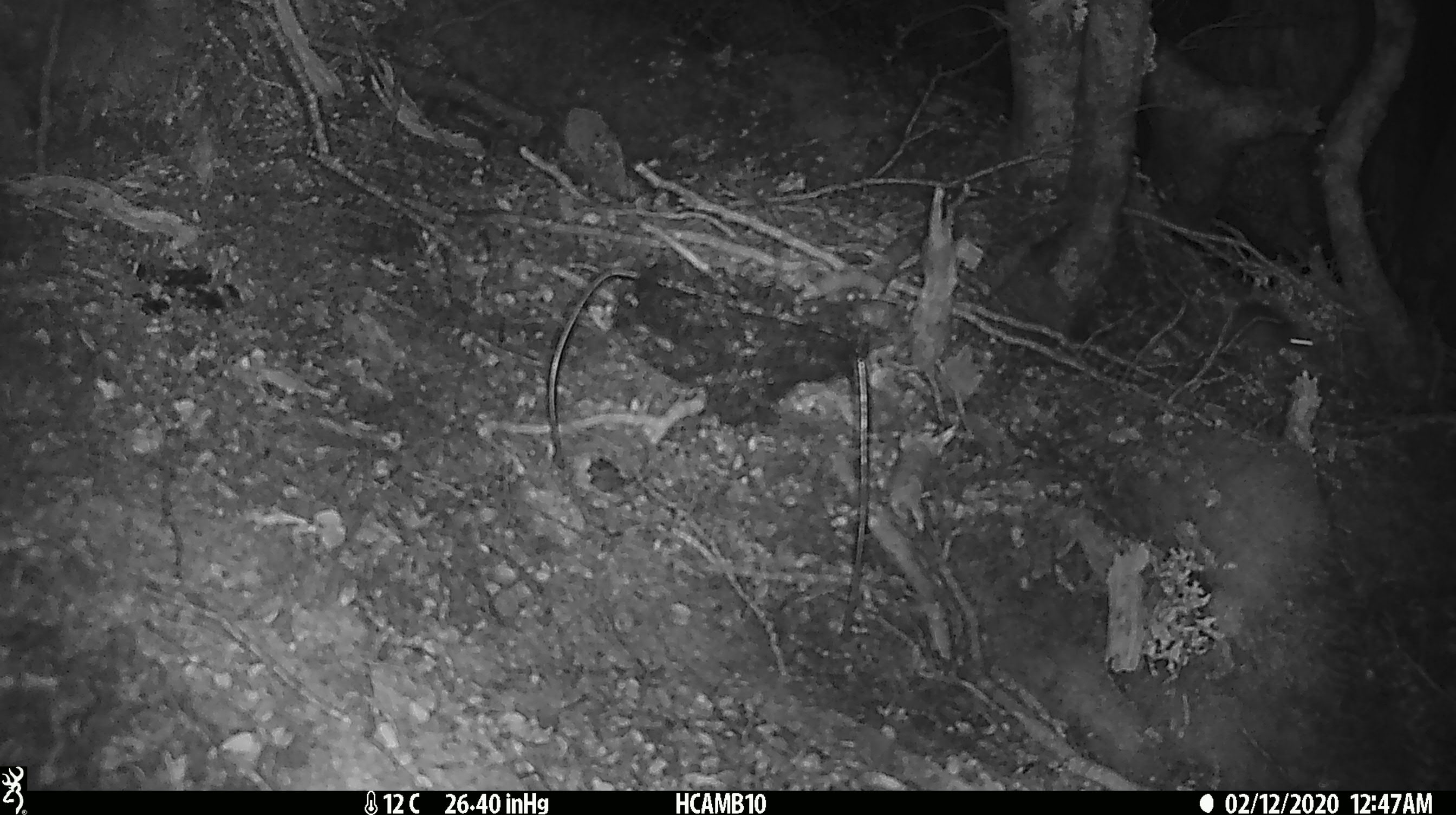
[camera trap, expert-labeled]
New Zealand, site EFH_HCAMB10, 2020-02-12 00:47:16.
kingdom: Animalia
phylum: Chordata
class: Mammalia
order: Rodentia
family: Muridae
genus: Mus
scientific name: Mus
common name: mouse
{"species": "mouse (Mus)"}